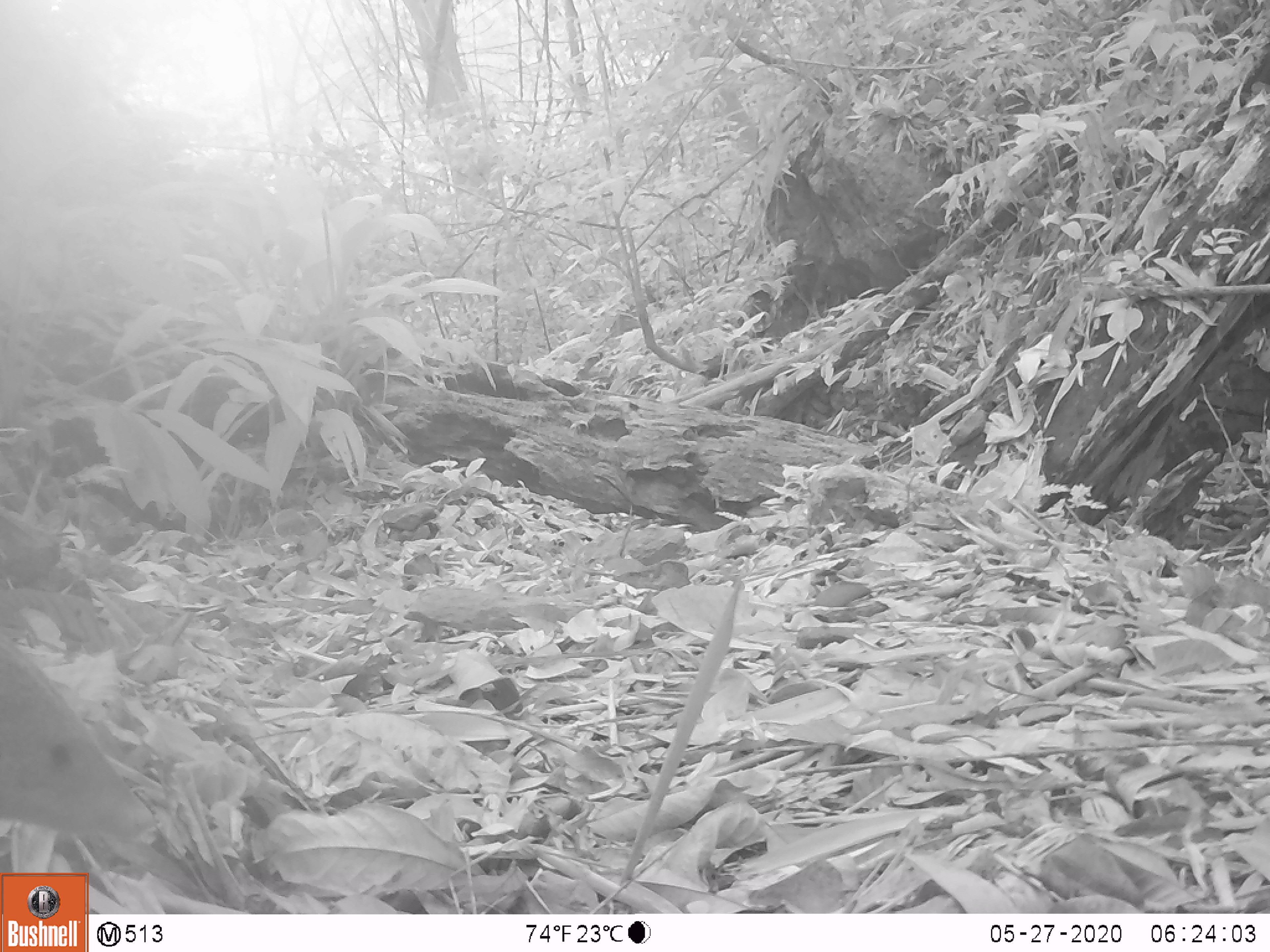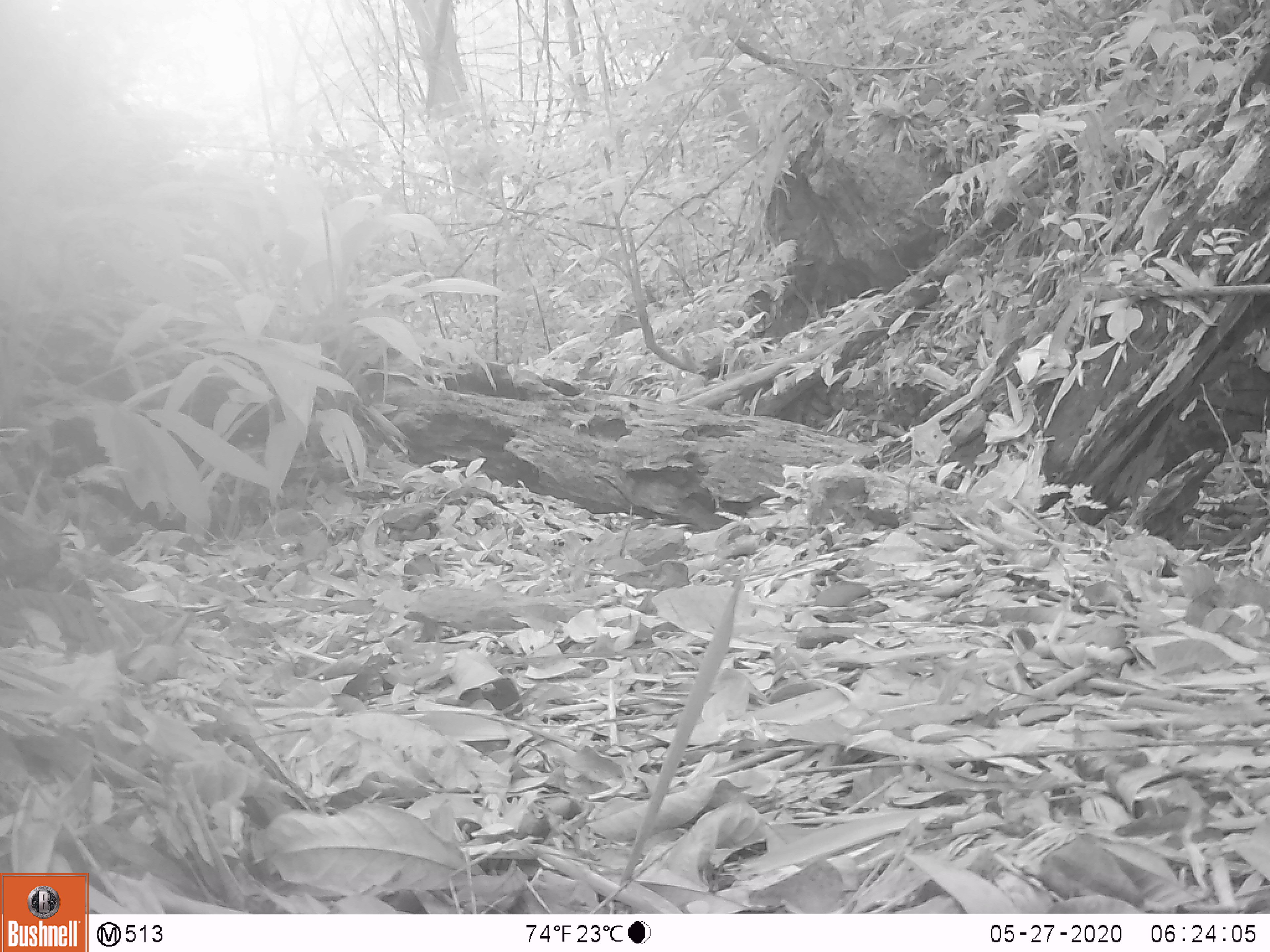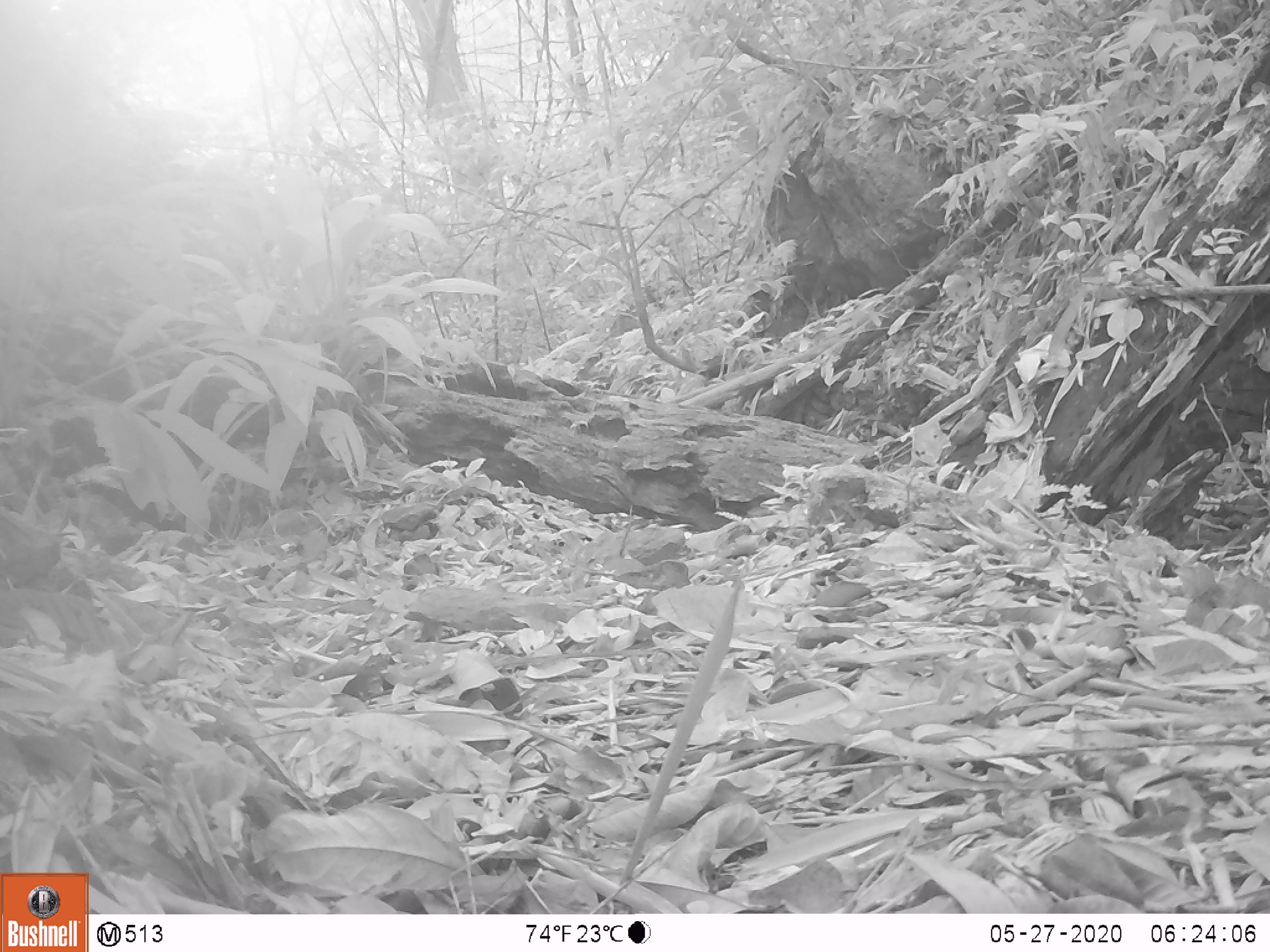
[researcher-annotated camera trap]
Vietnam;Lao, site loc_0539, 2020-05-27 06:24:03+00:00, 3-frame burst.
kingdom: Animalia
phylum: Chordata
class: Mammalia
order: Carnivora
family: Herpestidae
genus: Urva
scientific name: Urva urva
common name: crab-eating mongoose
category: crab eating mongoose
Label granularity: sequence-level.